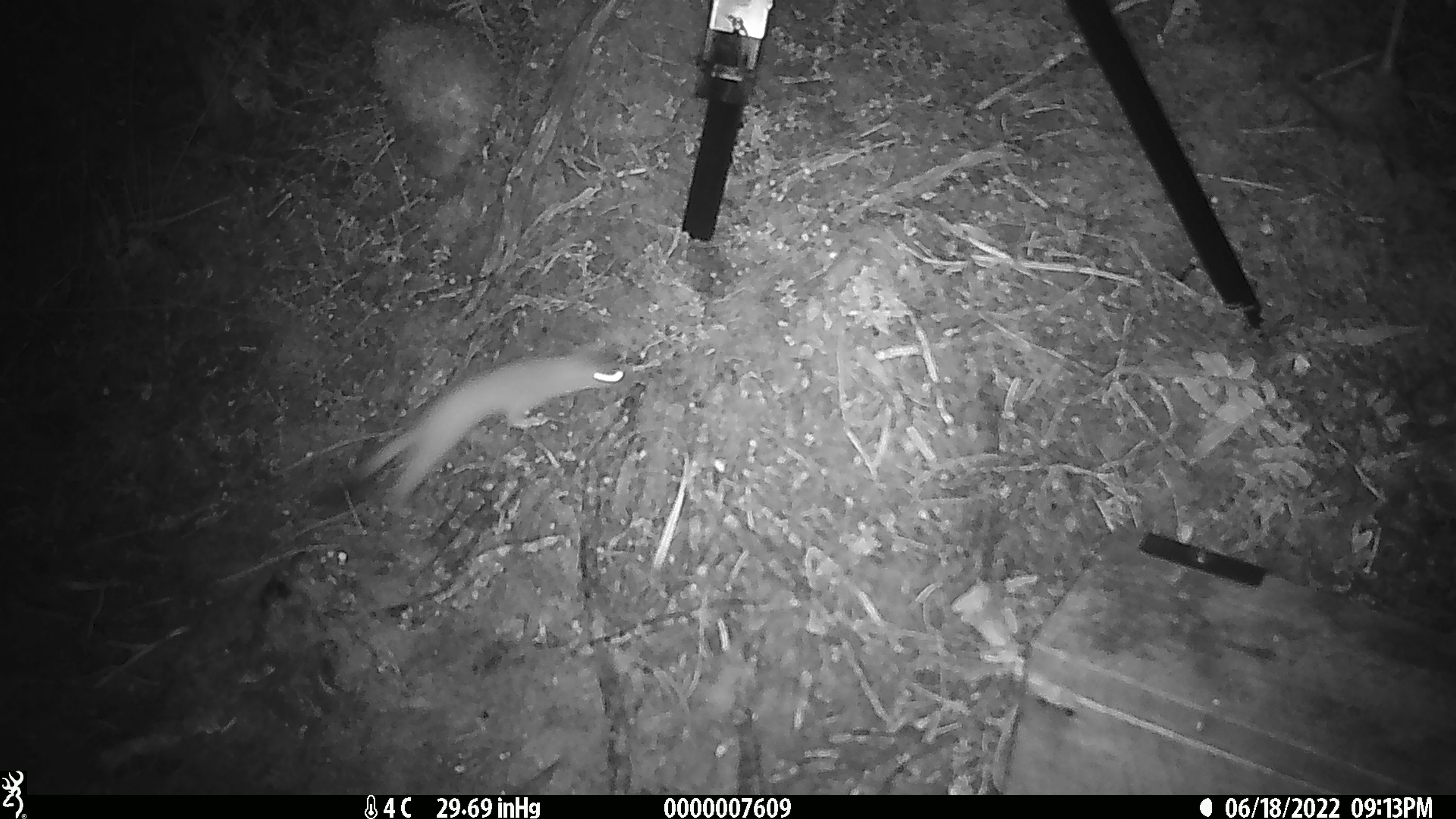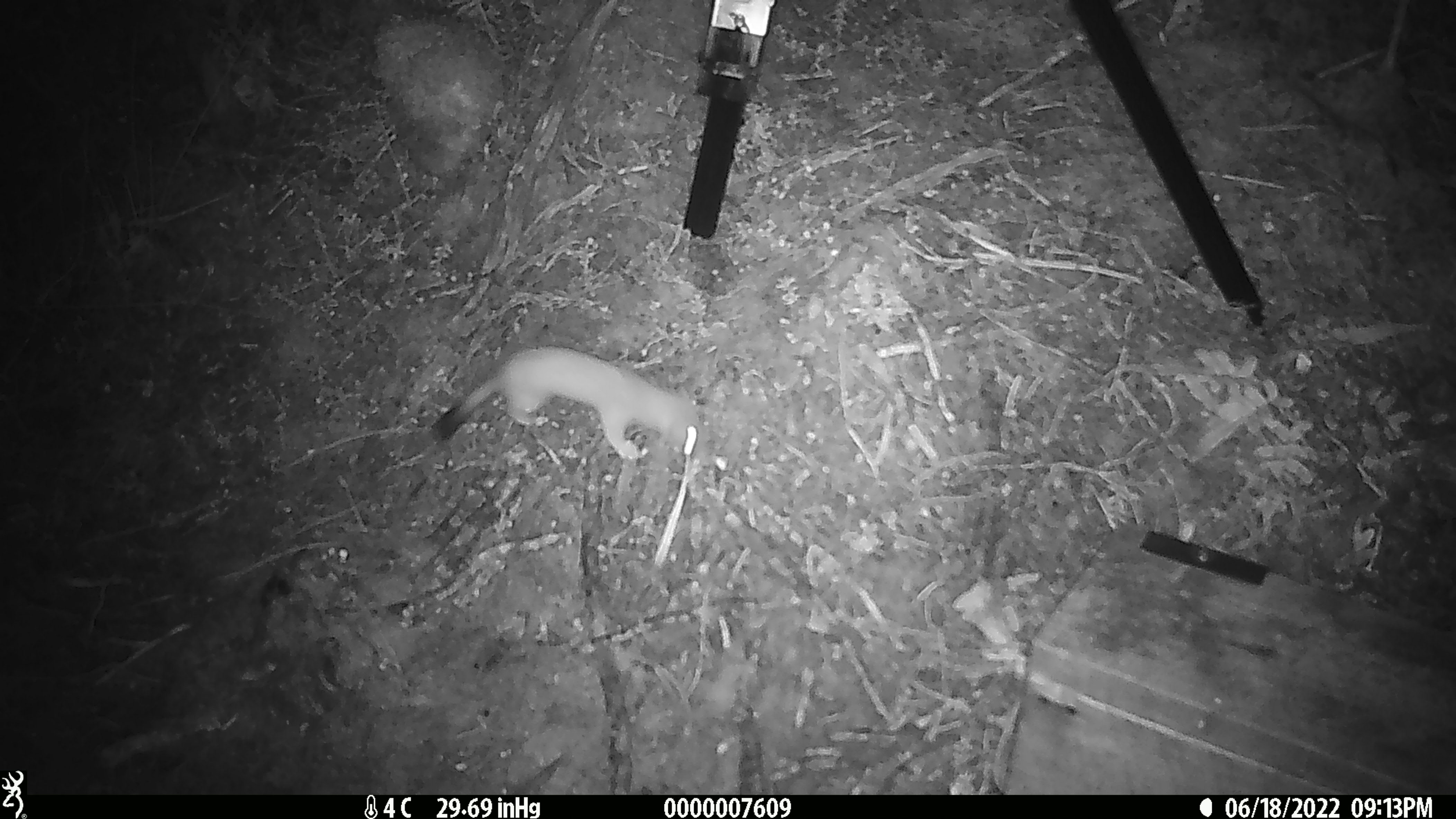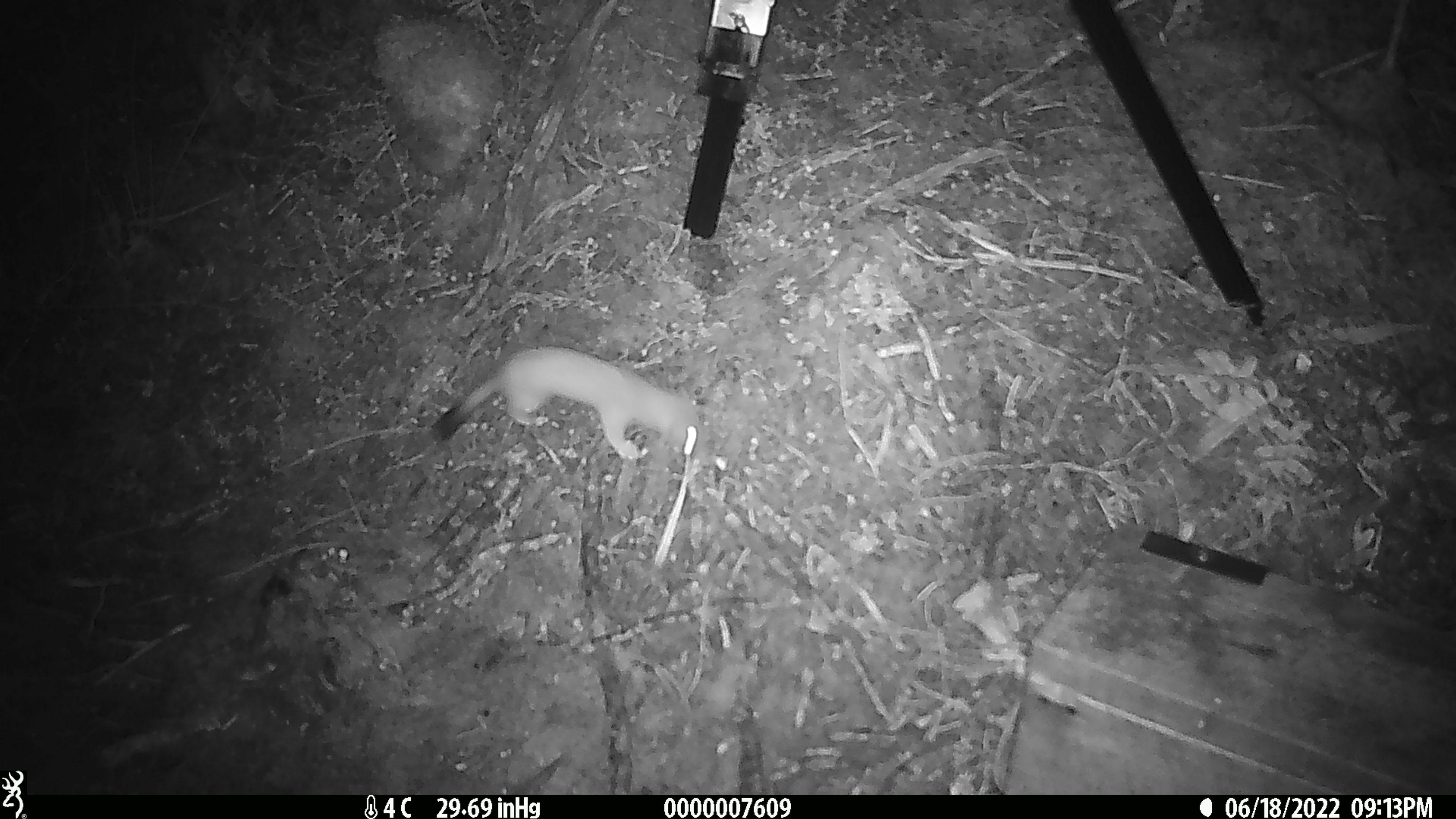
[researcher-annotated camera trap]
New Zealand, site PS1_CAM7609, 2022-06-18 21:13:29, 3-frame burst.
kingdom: Animalia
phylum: Chordata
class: Mammalia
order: Carnivora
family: Mustelidae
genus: Mustela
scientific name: Mustela erminea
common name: stoat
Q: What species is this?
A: Stoat (Mustela erminea).